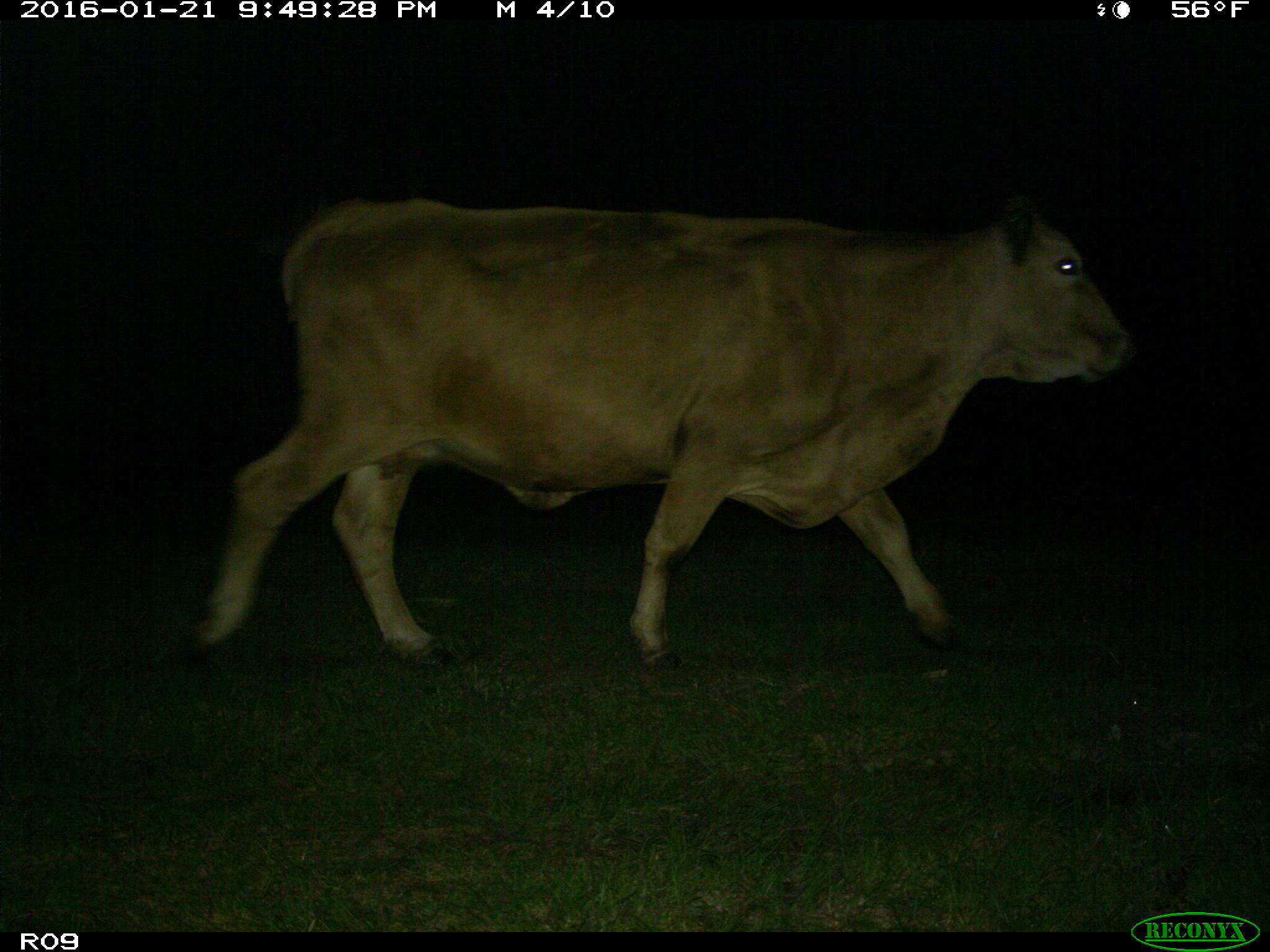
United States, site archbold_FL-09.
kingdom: Animalia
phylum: Chordata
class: Mammalia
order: Artiodactyla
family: Bovidae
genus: Bos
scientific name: Bos taurus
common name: domestic cow